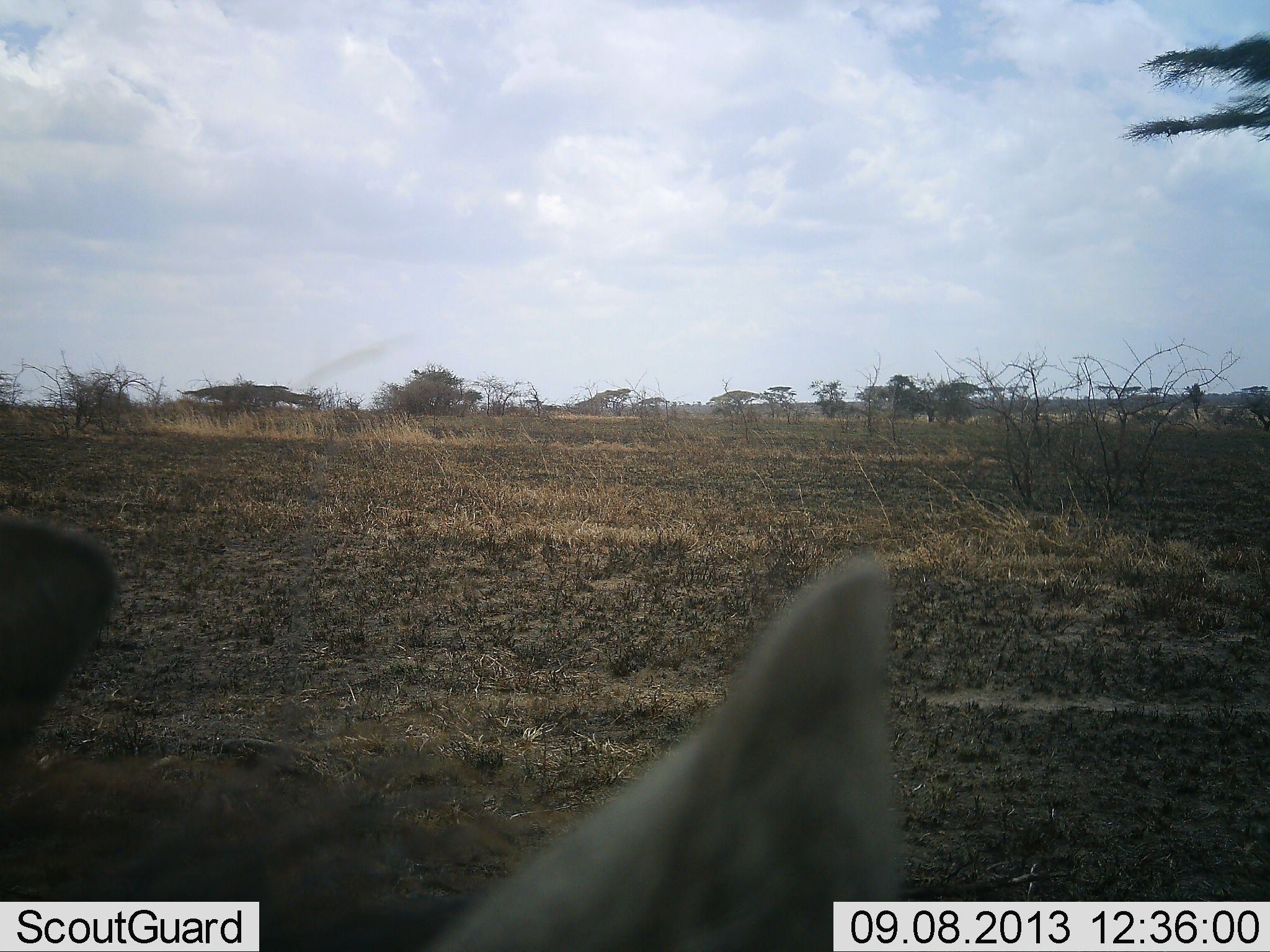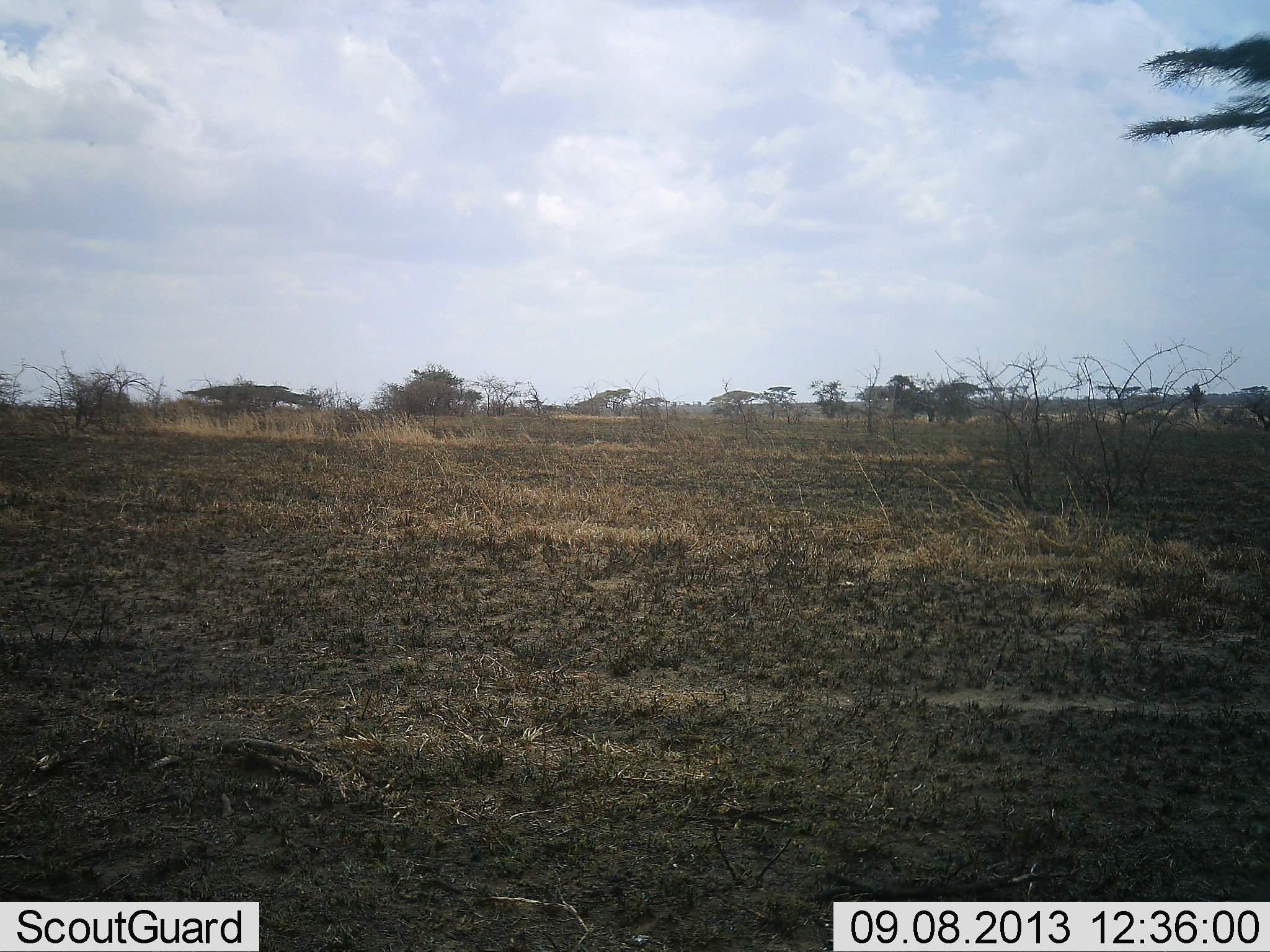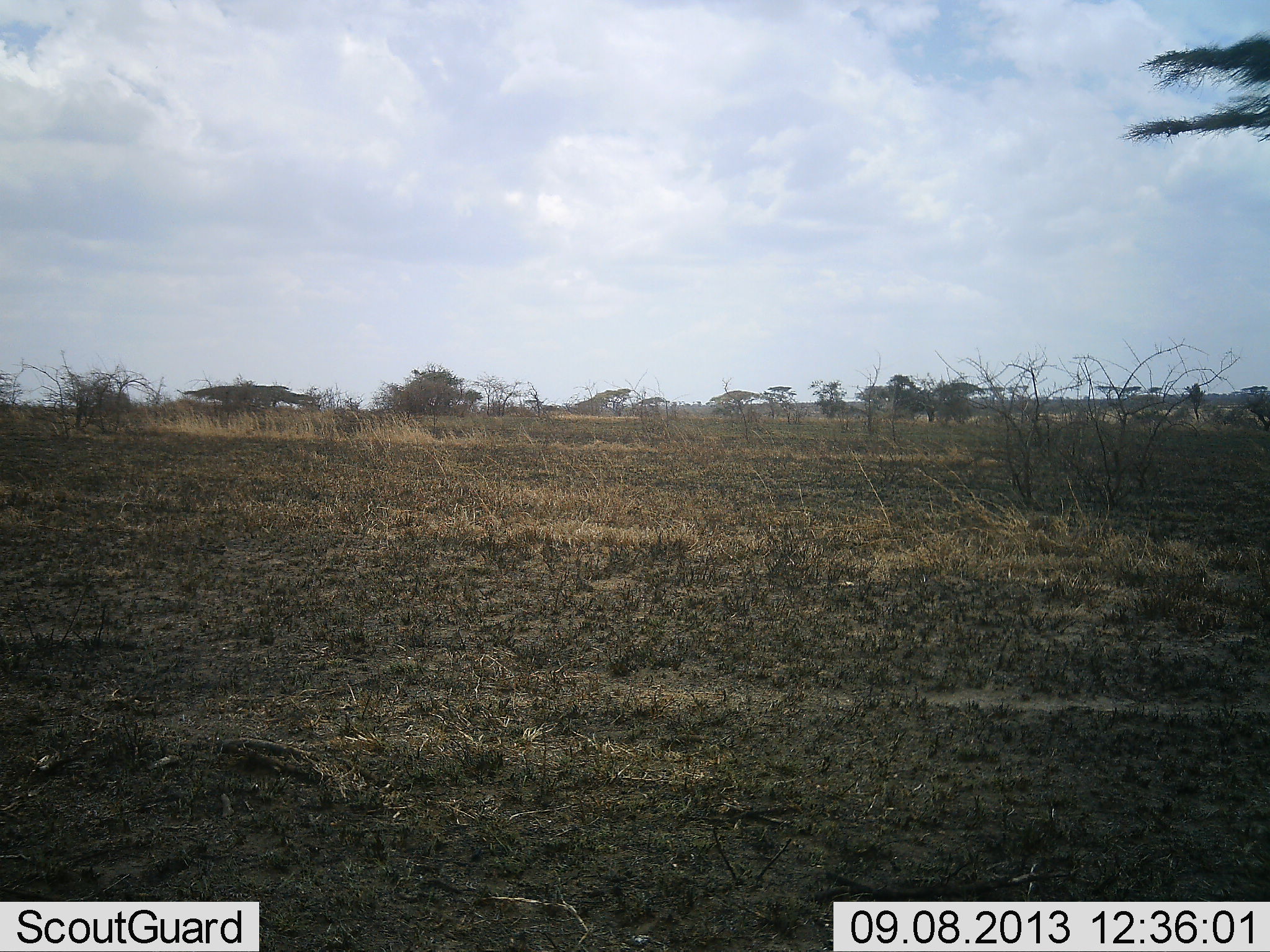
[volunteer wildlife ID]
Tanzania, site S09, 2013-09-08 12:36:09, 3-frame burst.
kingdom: Animalia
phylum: Chordata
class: Mammalia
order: Artiodactyla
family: Suidae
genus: Phacochoerus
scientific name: Phacochoerus africanus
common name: warthog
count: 1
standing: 67%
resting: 0%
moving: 33%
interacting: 0%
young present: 0%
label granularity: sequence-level